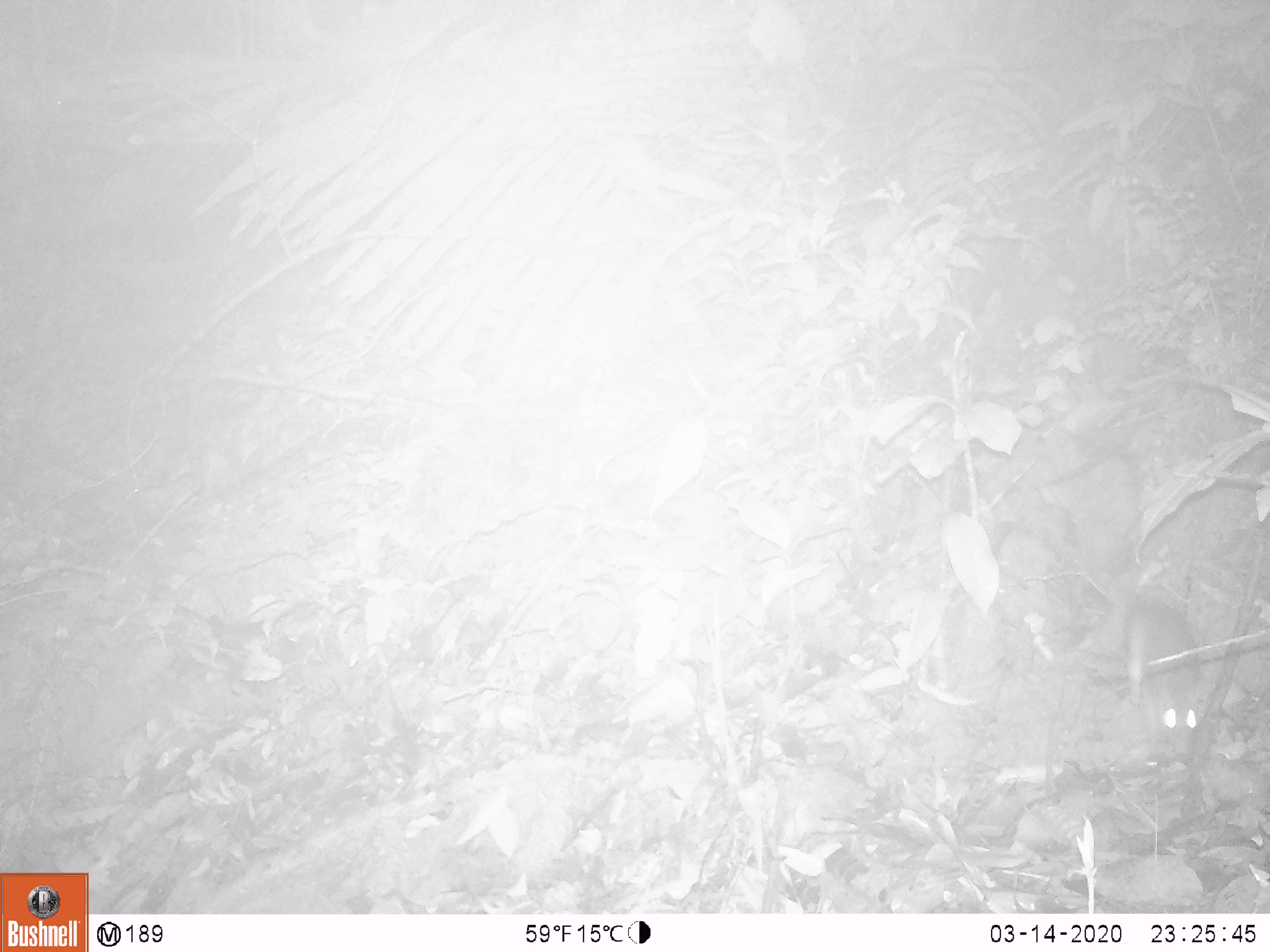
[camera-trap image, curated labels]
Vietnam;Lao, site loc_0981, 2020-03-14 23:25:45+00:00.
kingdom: Animalia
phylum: Chordata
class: Mammalia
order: Rodentia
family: Muridae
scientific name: Muridae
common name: old-world mice and rats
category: unidentified murid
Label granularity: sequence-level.